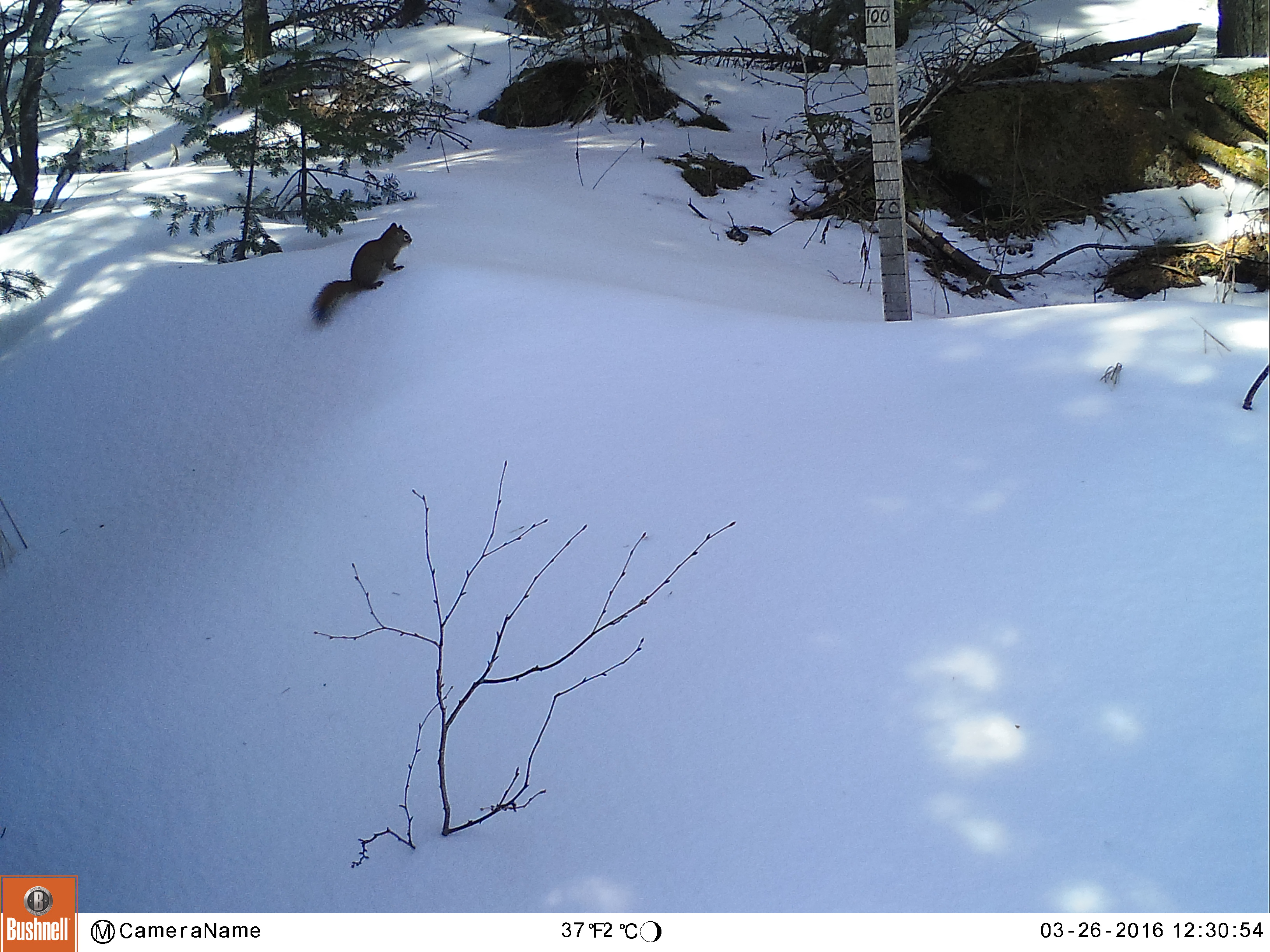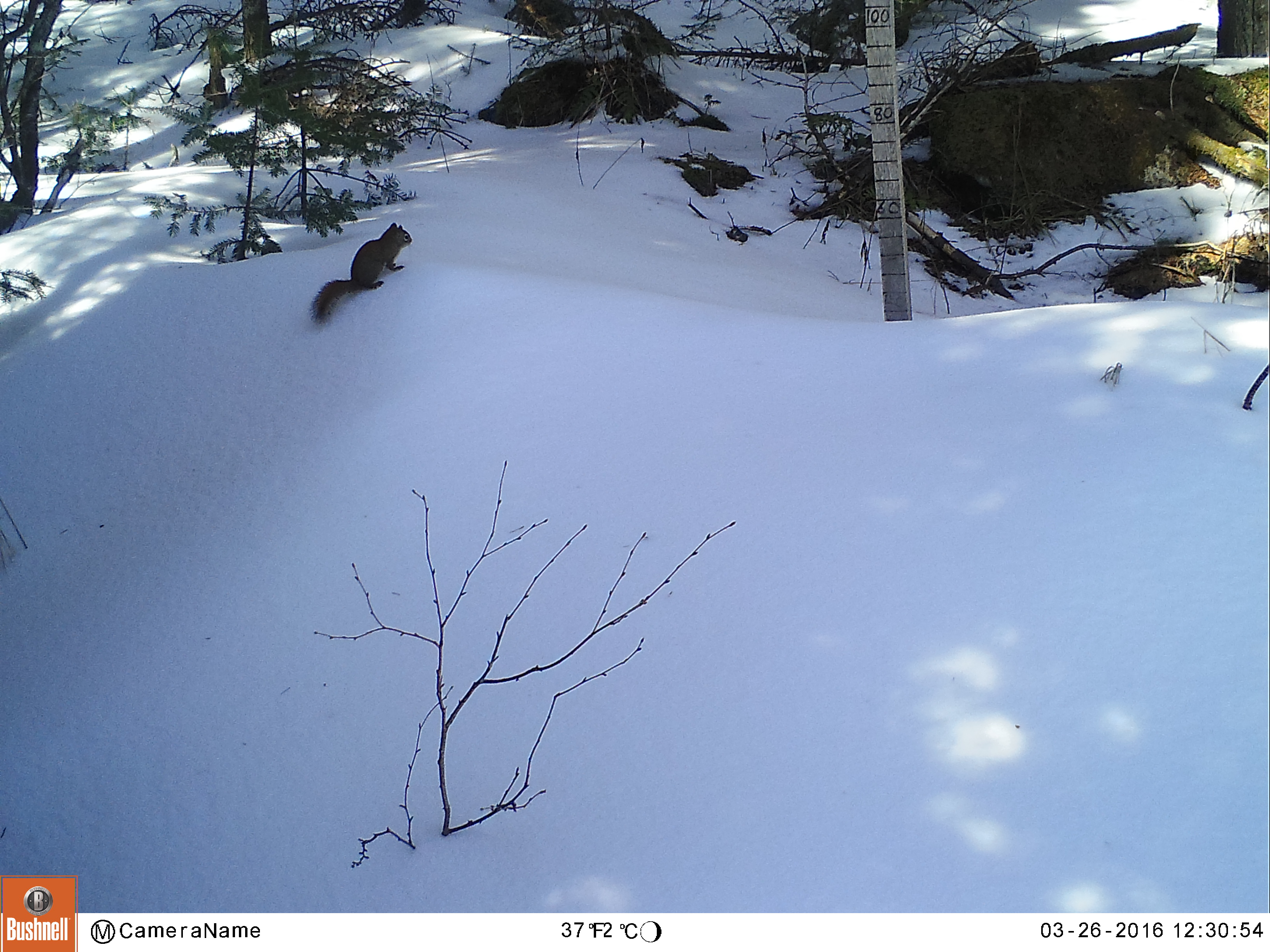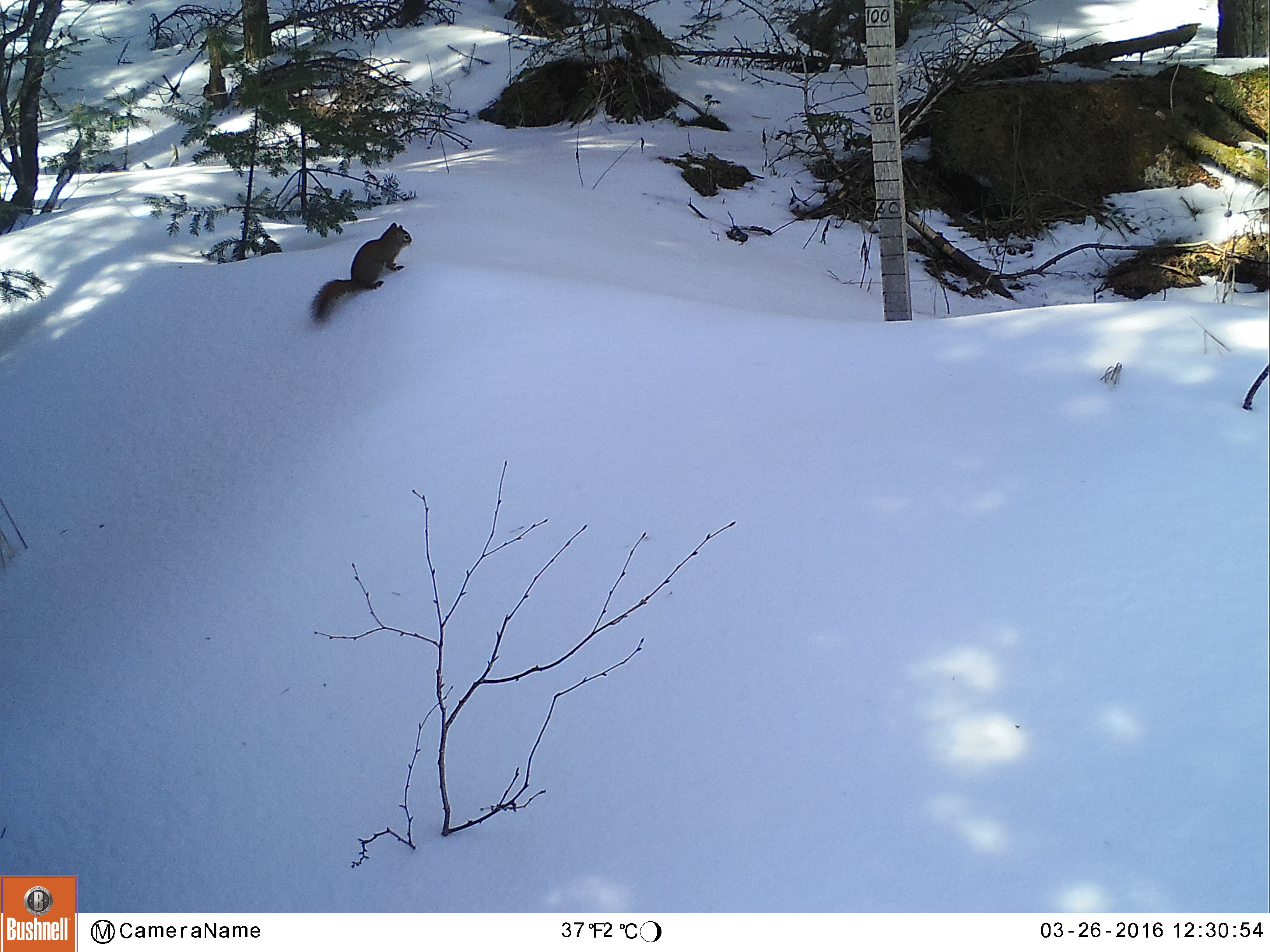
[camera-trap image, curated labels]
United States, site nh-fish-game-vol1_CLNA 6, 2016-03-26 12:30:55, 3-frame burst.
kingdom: Animalia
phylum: Chordata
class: Mammalia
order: Rodentia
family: Sciuridae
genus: Tamiasciurus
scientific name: Tamiasciurus hudsonicus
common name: red squirrel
Red squirrel (Tamiasciurus hudsonicus).